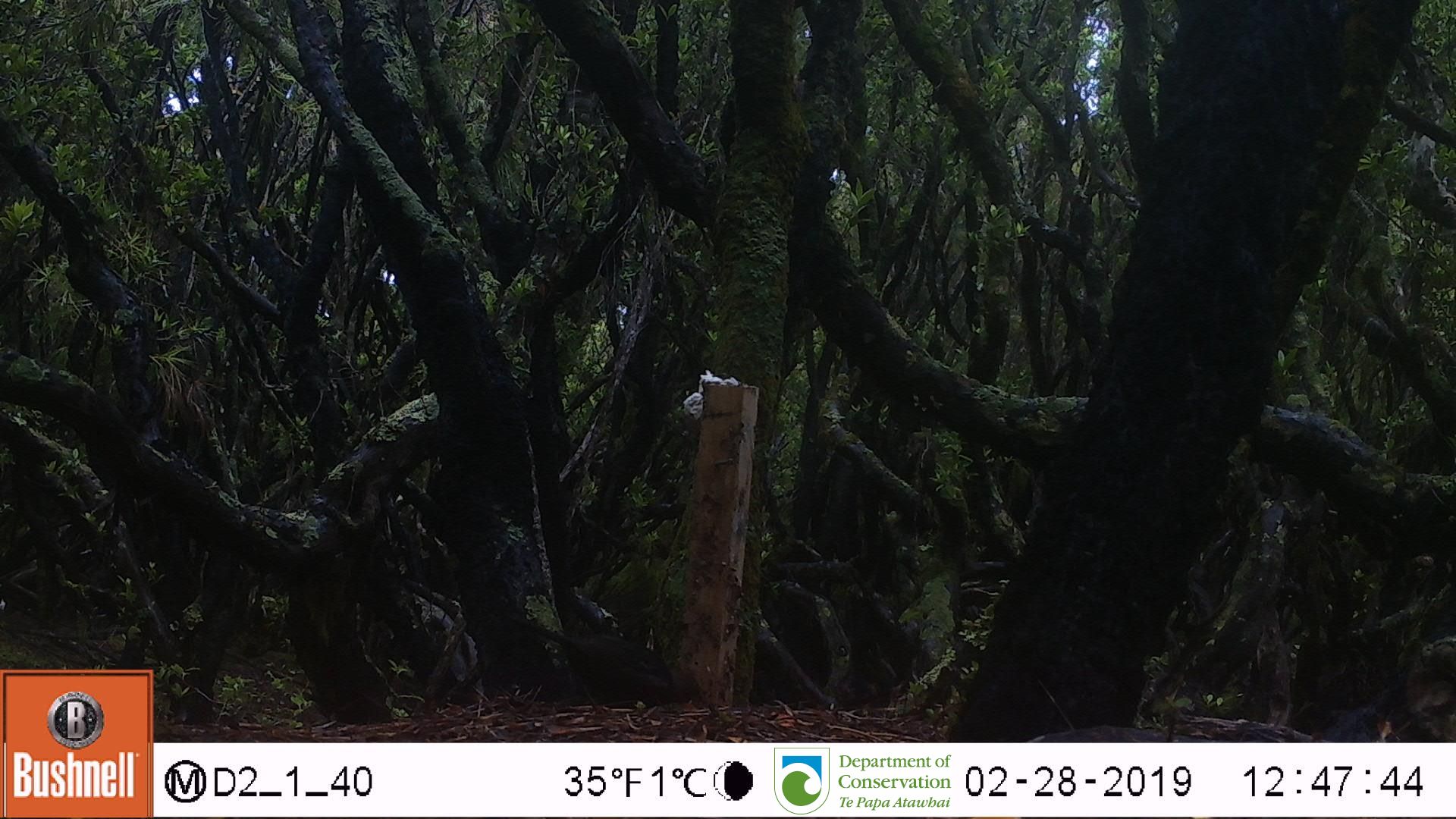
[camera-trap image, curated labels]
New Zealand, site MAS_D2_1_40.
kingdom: Animalia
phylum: Chordata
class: Aves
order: Passeriformes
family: Turdidae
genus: Turdus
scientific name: Turdus merula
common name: eurasian blackbird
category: blackbird